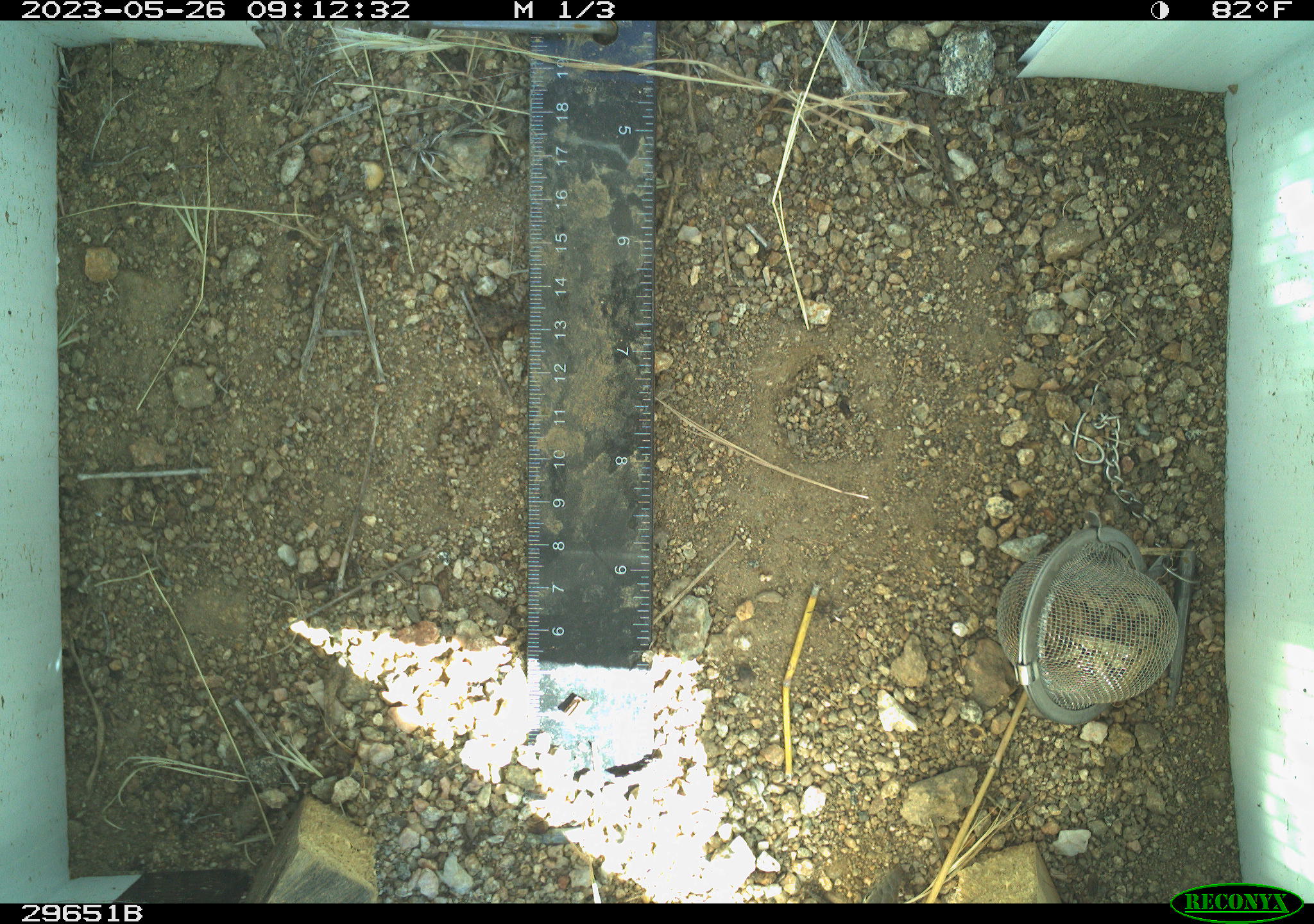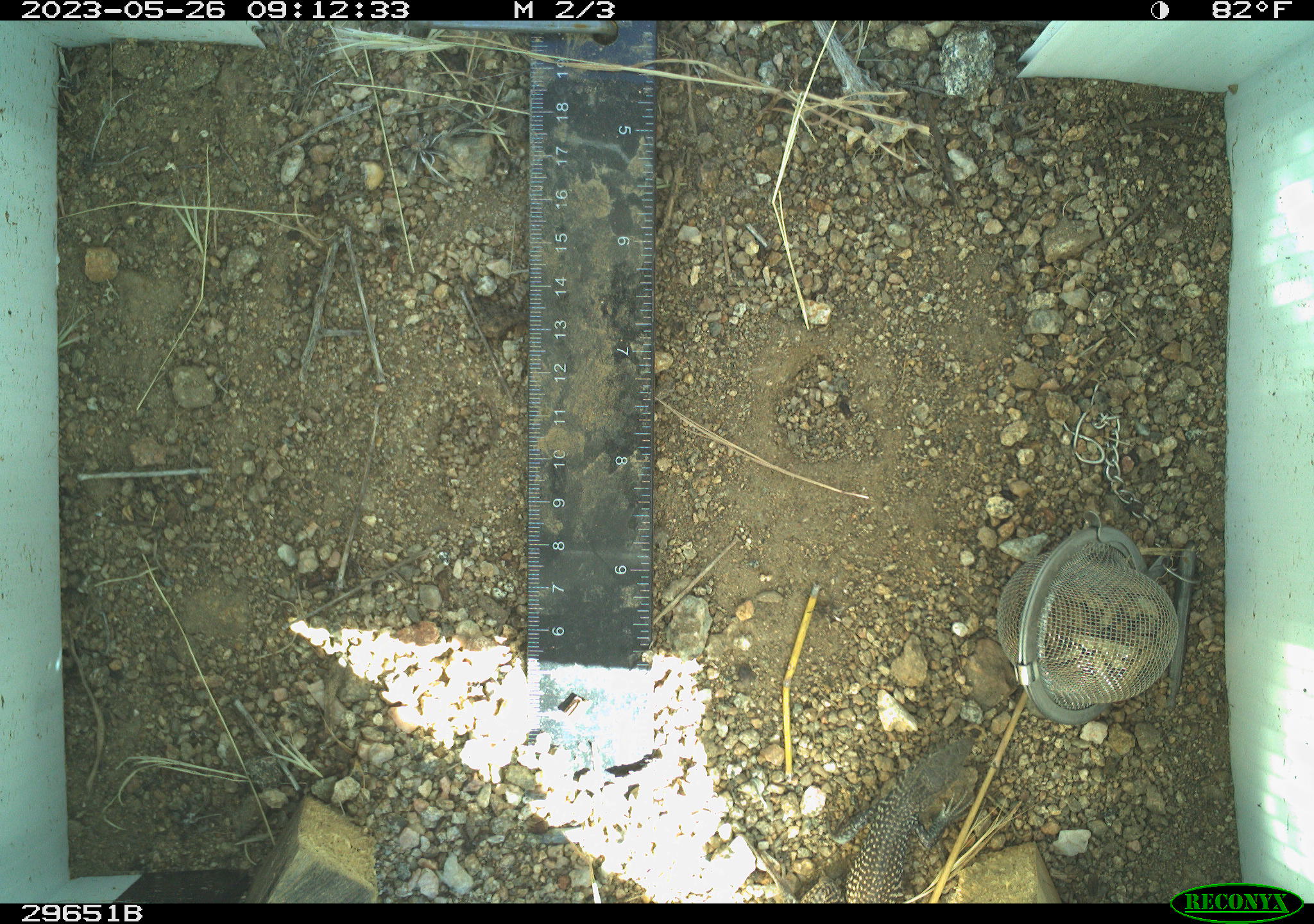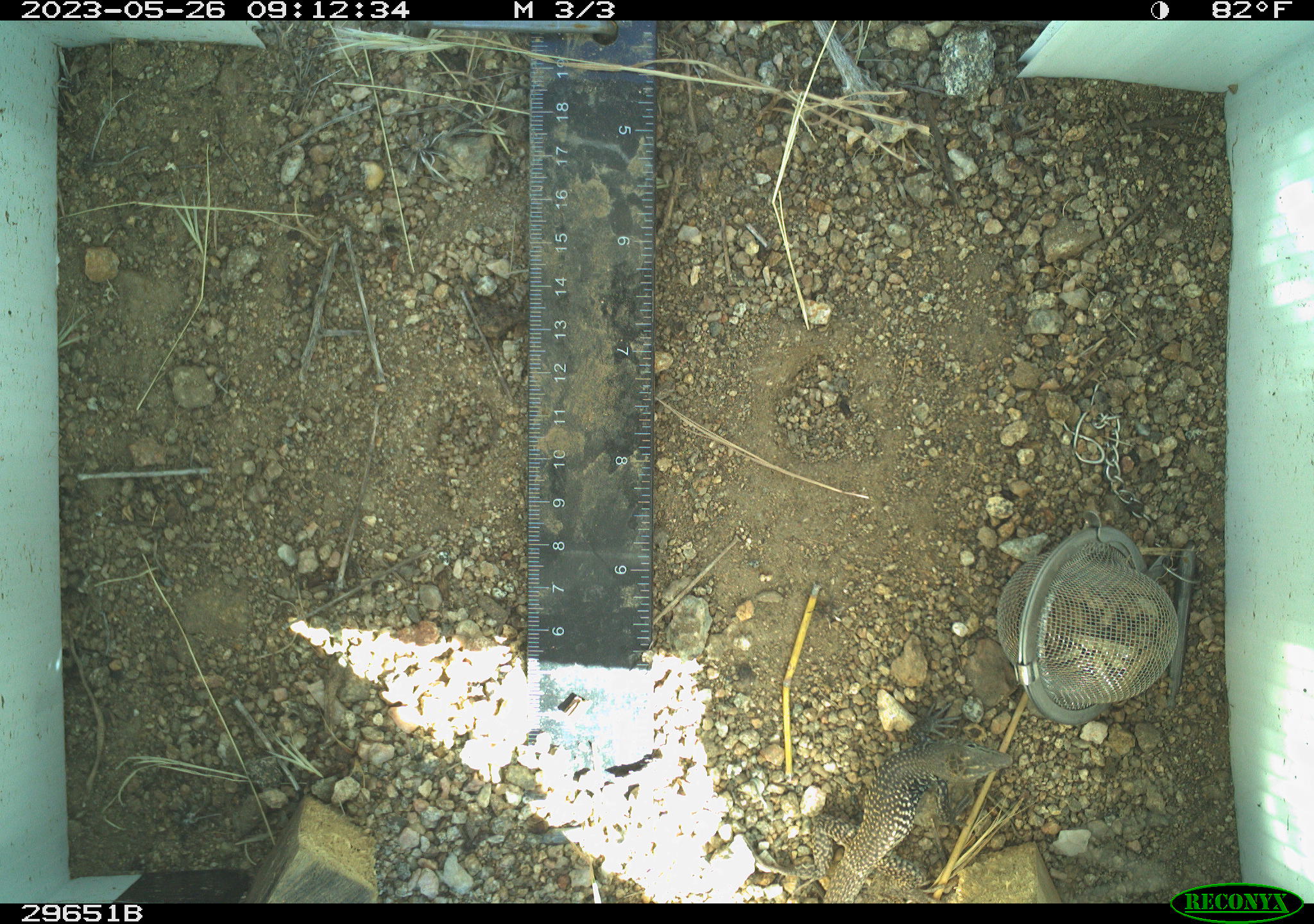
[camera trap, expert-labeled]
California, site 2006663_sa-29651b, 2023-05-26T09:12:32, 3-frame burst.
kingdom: Animalia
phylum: Chordata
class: Reptilia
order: Squamata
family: Teiidae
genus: Aspidoscelis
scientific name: Aspidoscelis tigris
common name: western whiptail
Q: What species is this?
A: Western whiptail (Aspidoscelis tigris).